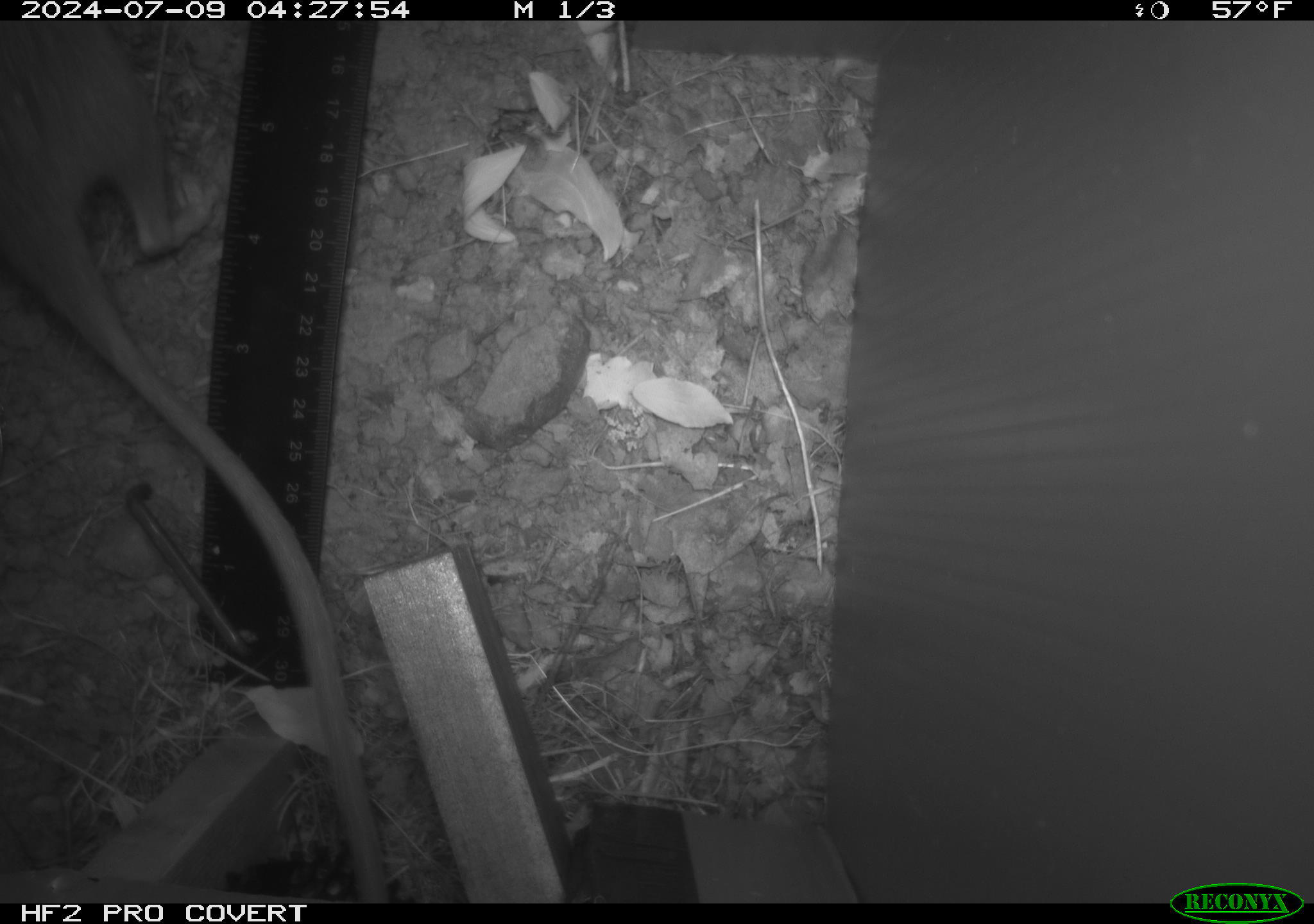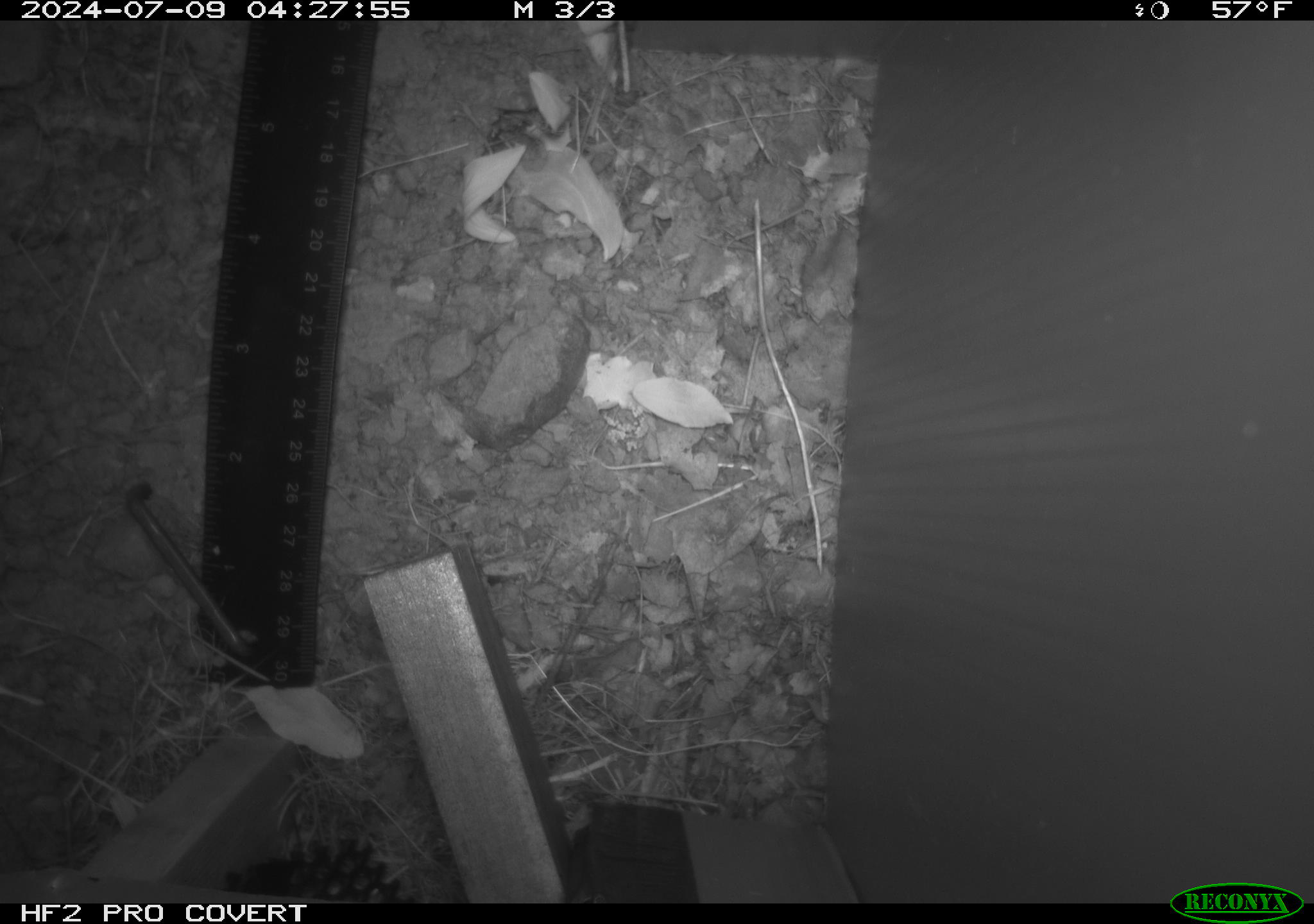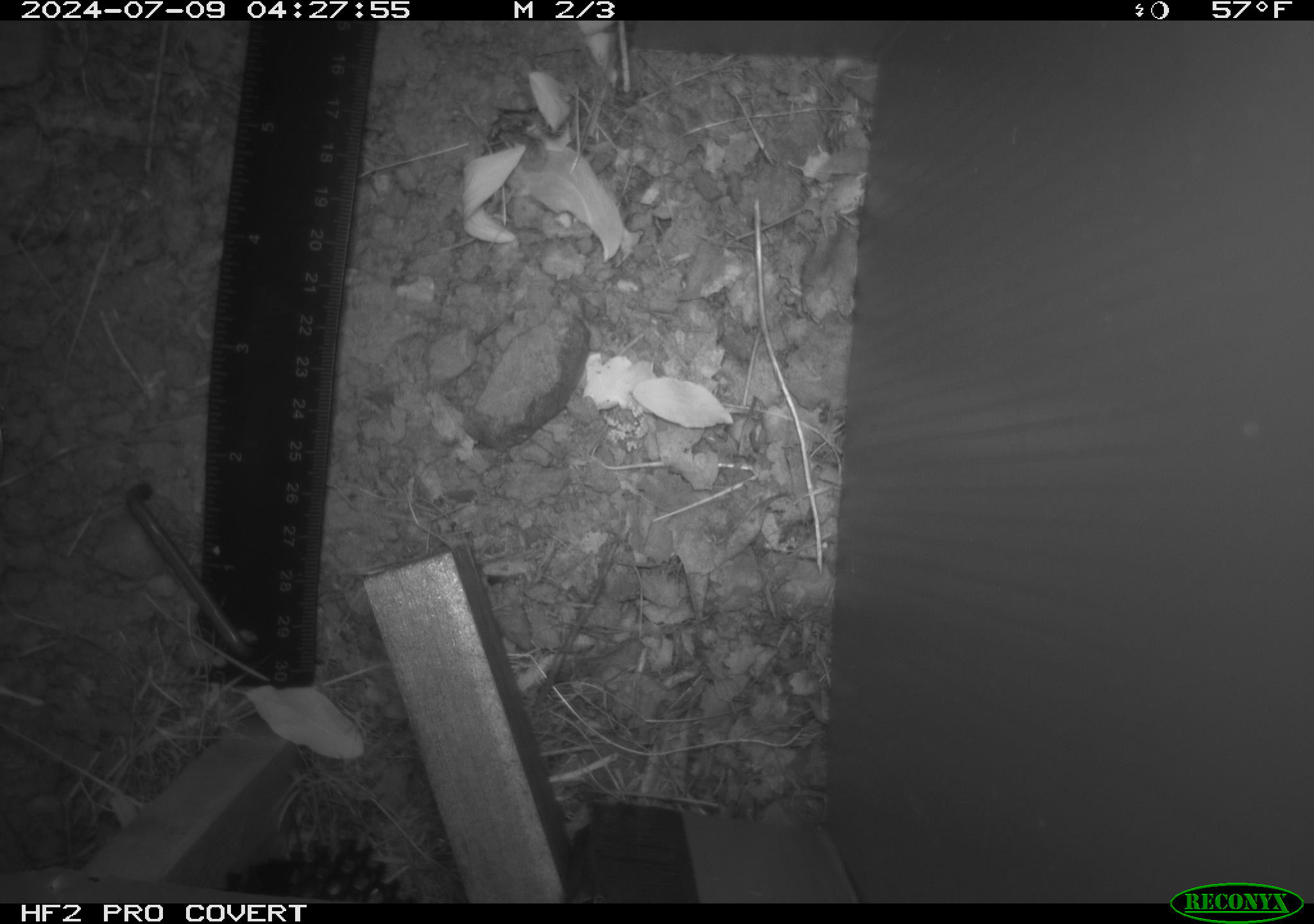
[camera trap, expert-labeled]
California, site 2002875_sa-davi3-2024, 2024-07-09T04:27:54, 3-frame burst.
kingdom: Animalia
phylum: Chordata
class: Mammalia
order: Rodentia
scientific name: Rodentia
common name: rodent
Rodent (Rodentia).